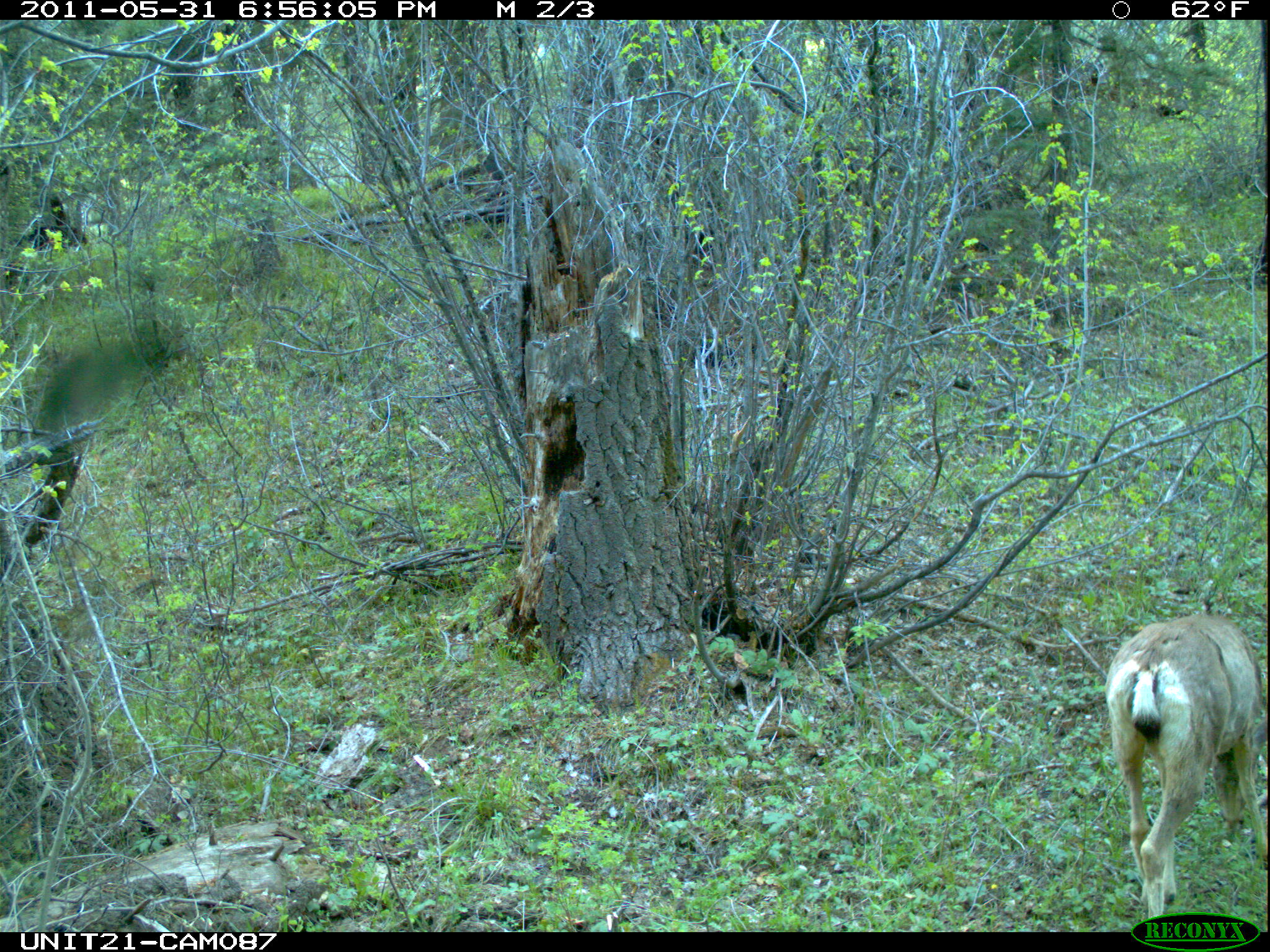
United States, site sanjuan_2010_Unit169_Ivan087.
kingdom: Animalia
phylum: Chordata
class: Mammalia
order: Artiodactyla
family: Cervidae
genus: Odocoileus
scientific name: Odocoileus hemionus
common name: mule deer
Odocoileus hemionus (mule deer).